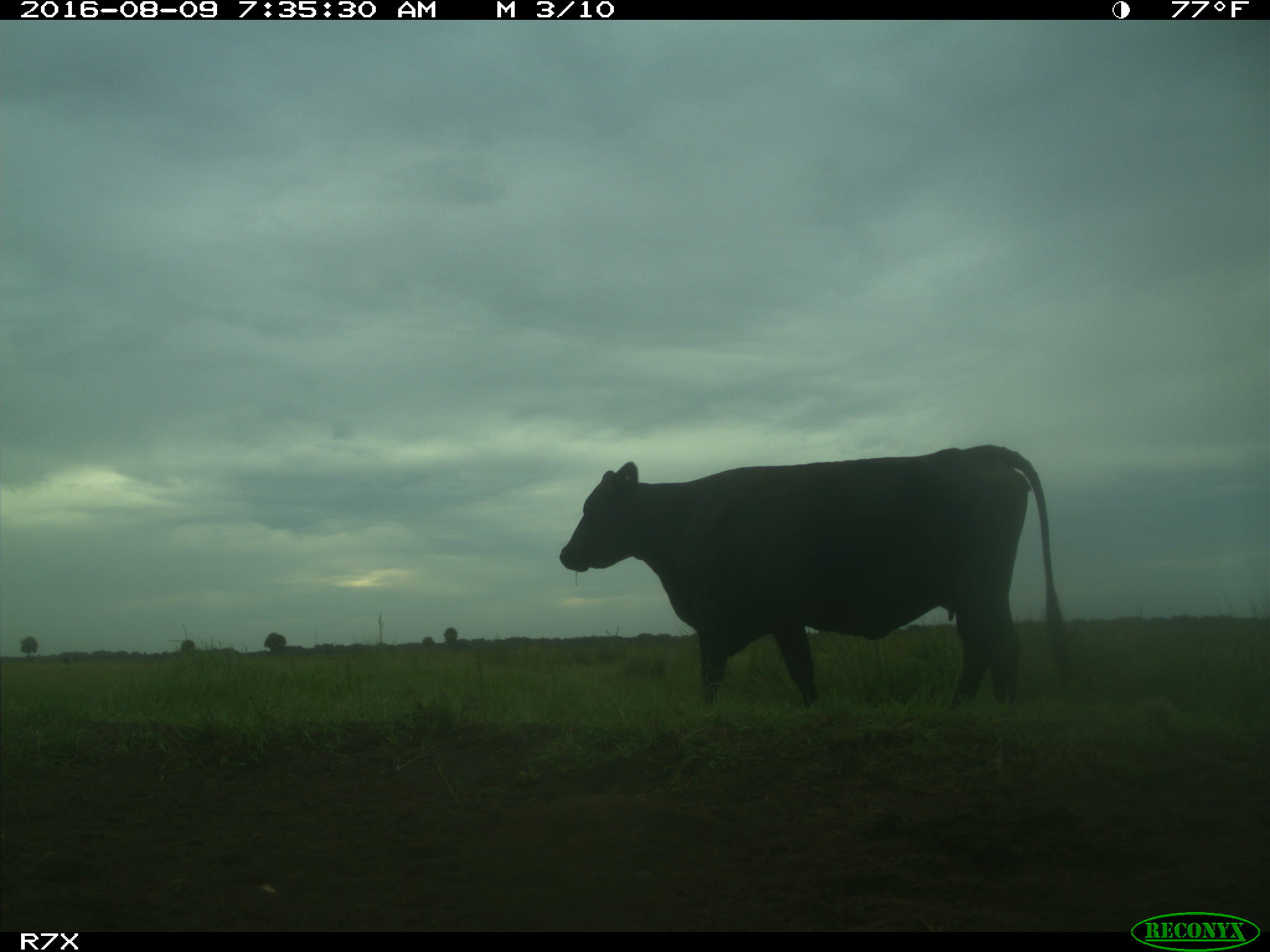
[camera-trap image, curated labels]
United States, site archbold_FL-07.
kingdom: Animalia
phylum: Chordata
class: Mammalia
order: Artiodactyla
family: Bovidae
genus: Bos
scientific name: Bos taurus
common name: domestic cow